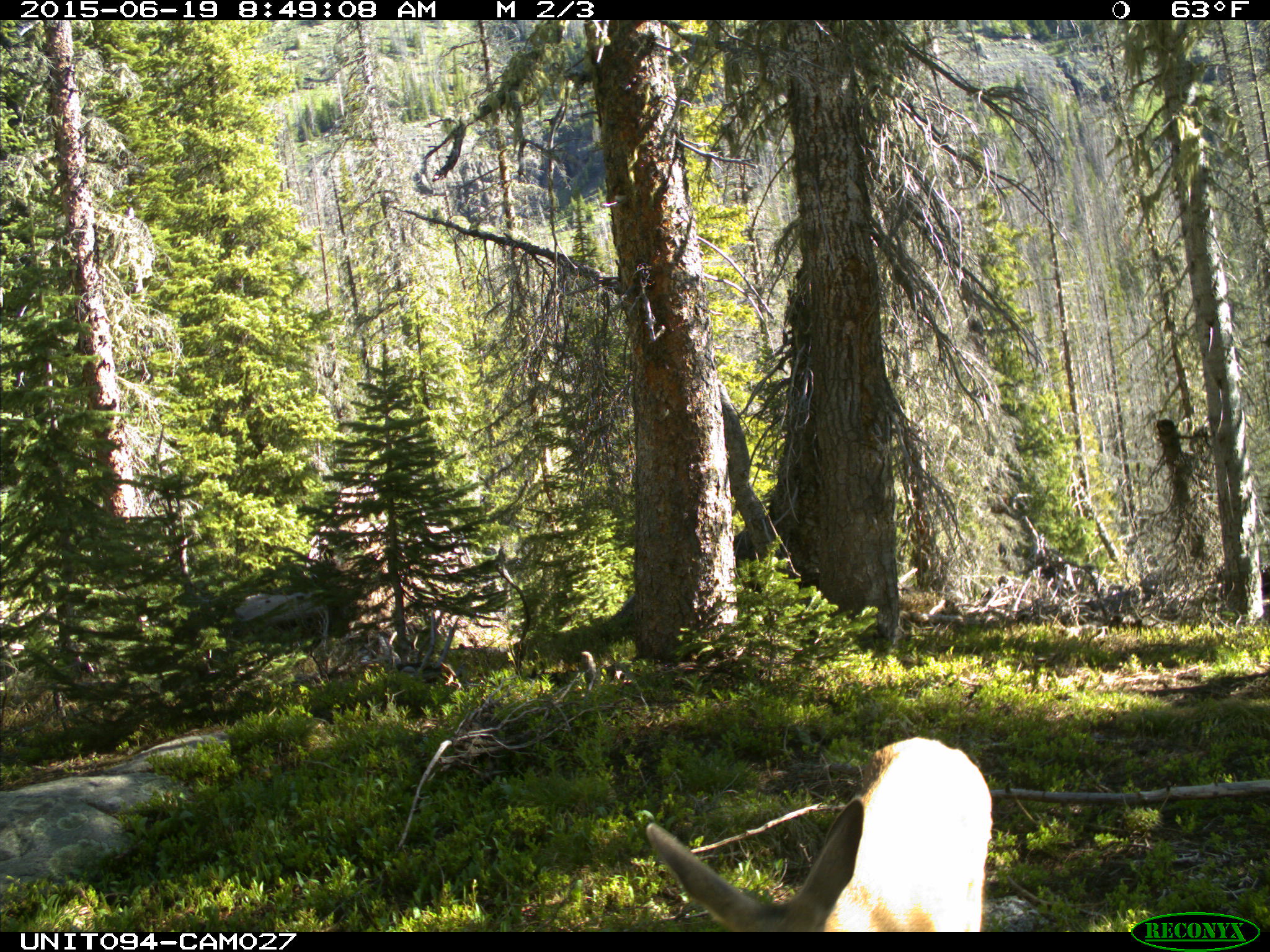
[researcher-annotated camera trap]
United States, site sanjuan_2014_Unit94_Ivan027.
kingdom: Animalia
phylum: Chordata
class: Mammalia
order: Artiodactyla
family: Cervidae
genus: Odocoileus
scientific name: Odocoileus hemionus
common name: mule deer